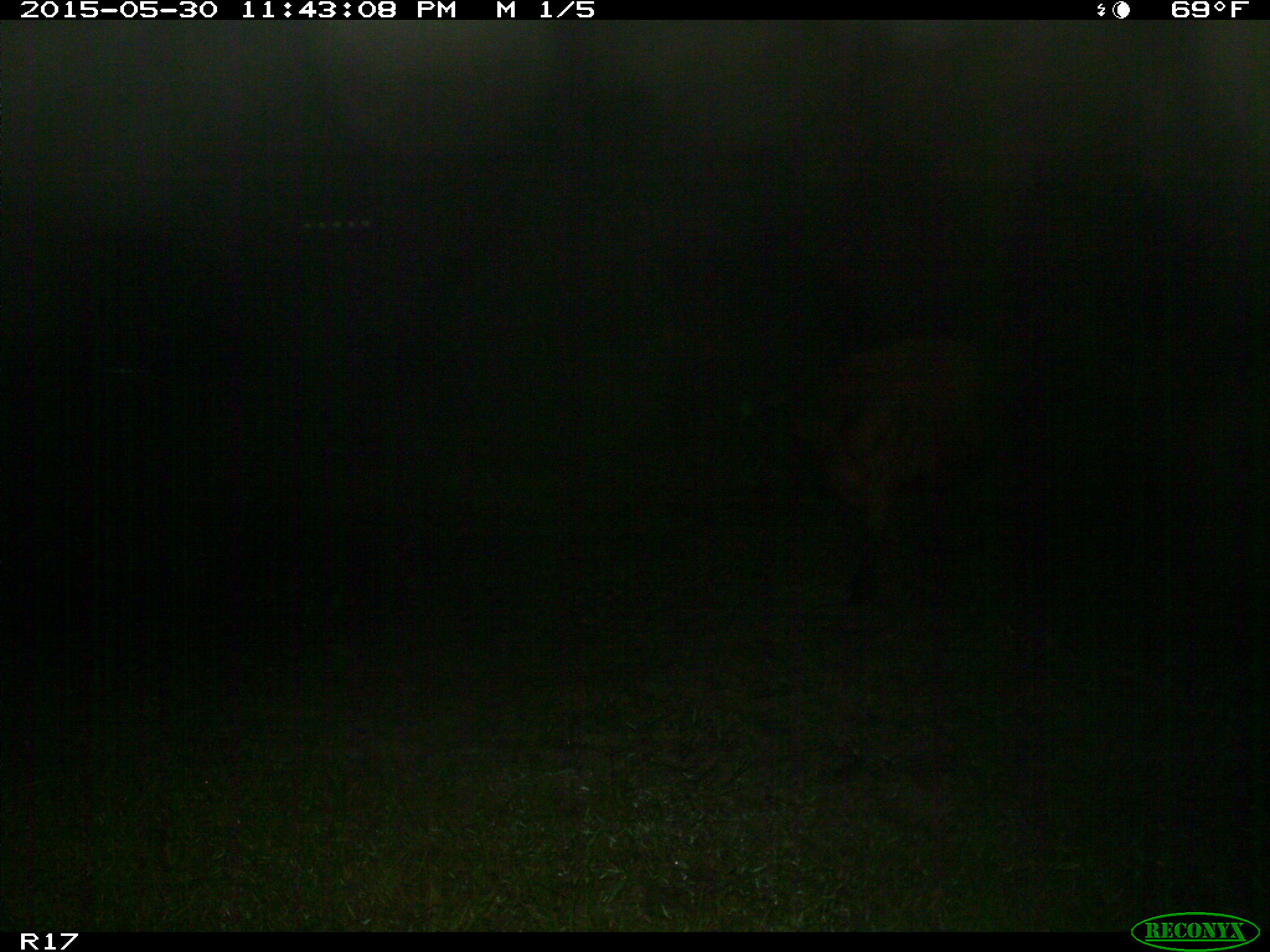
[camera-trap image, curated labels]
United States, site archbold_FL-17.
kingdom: Animalia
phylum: Chordata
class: Mammalia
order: Artiodactyla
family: Bovidae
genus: Bos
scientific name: Bos taurus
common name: domestic cow